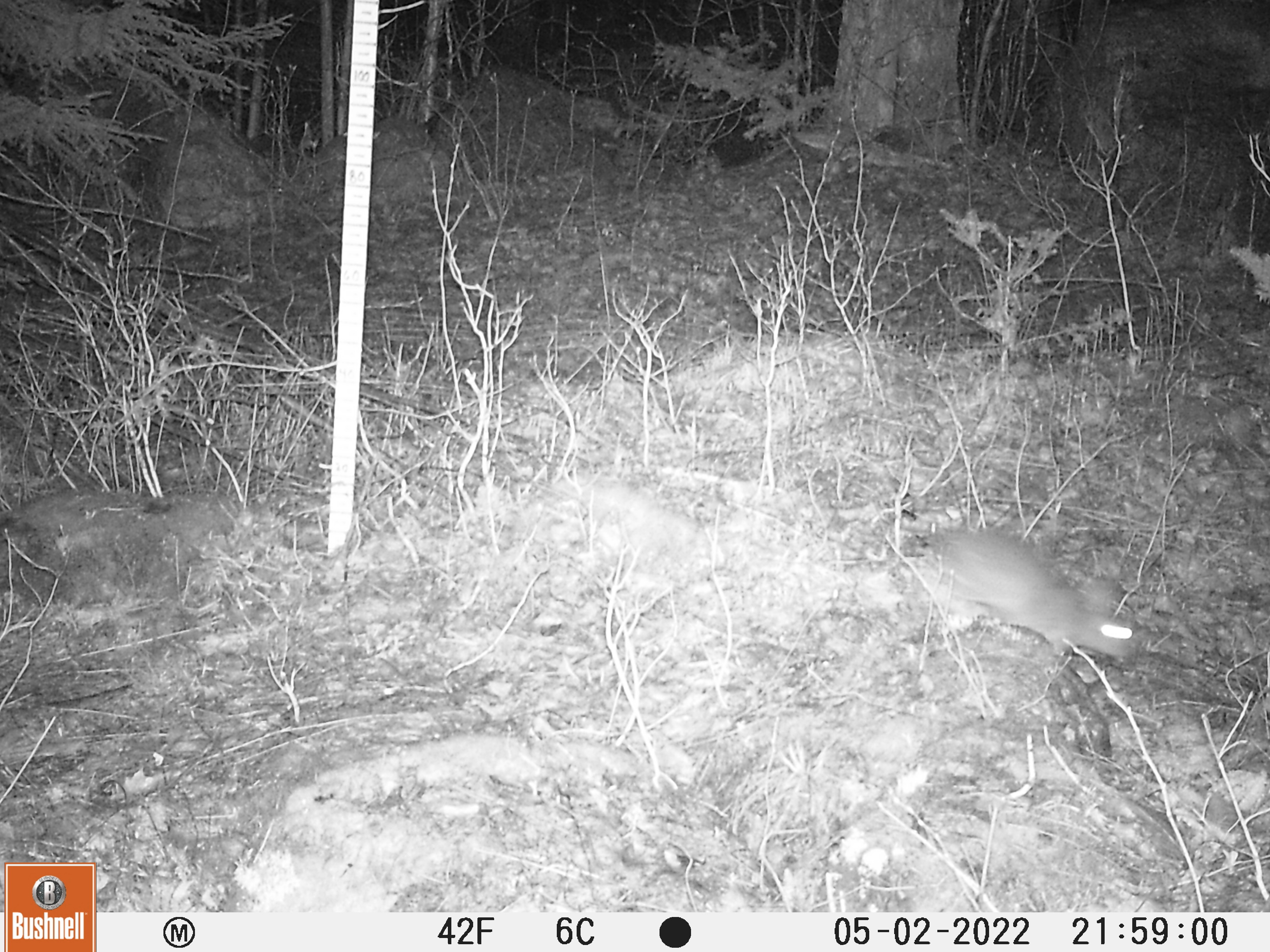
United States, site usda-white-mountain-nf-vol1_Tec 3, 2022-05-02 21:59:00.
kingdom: Animalia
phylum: Chordata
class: Mammalia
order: Lagomorpha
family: Leporidae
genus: Lepus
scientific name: Lepus americanus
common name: snowshoe hare